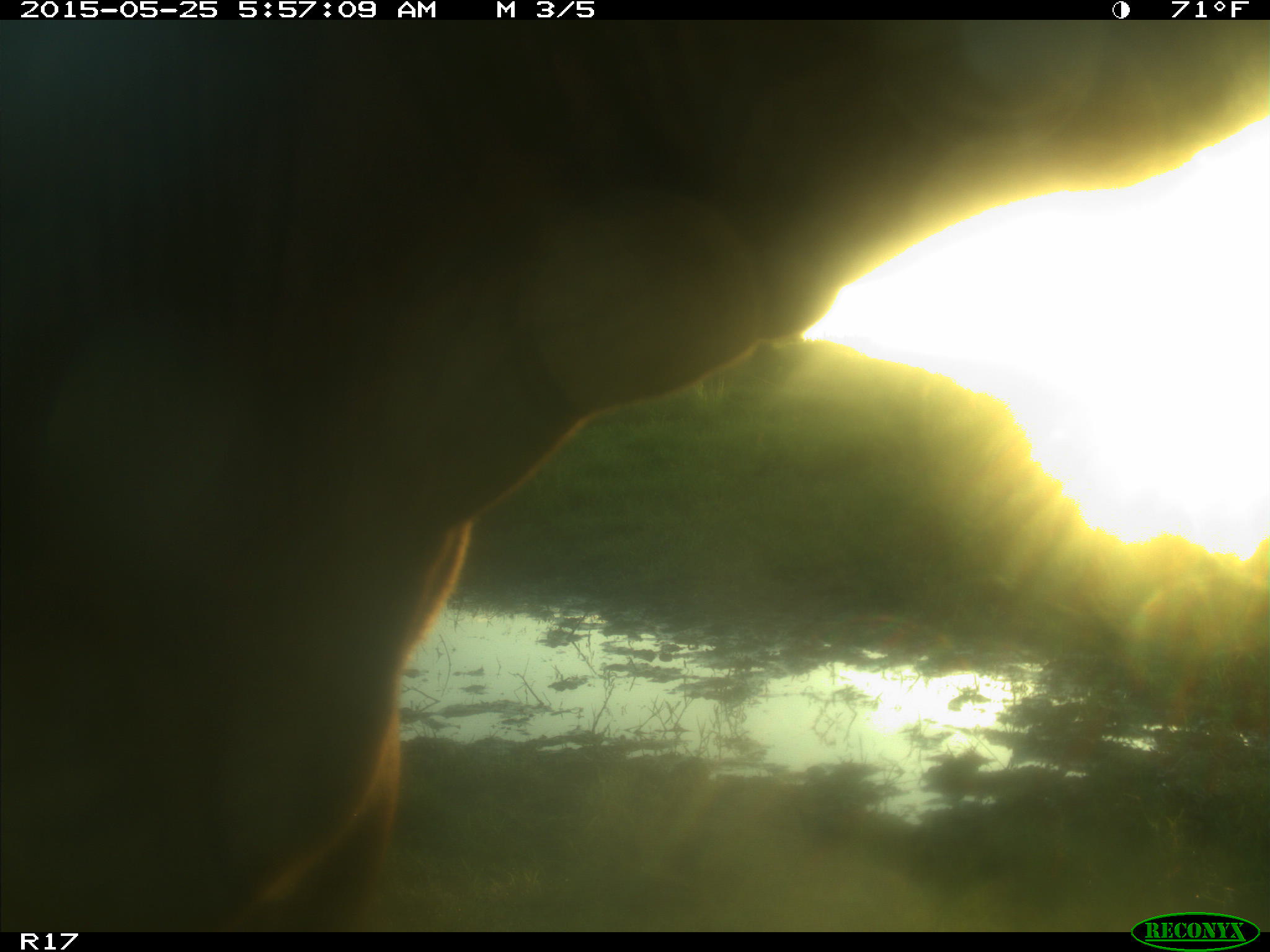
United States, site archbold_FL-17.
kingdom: Animalia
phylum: Chordata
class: Mammalia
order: Artiodactyla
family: Bovidae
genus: Bos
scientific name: Bos taurus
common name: domestic cow